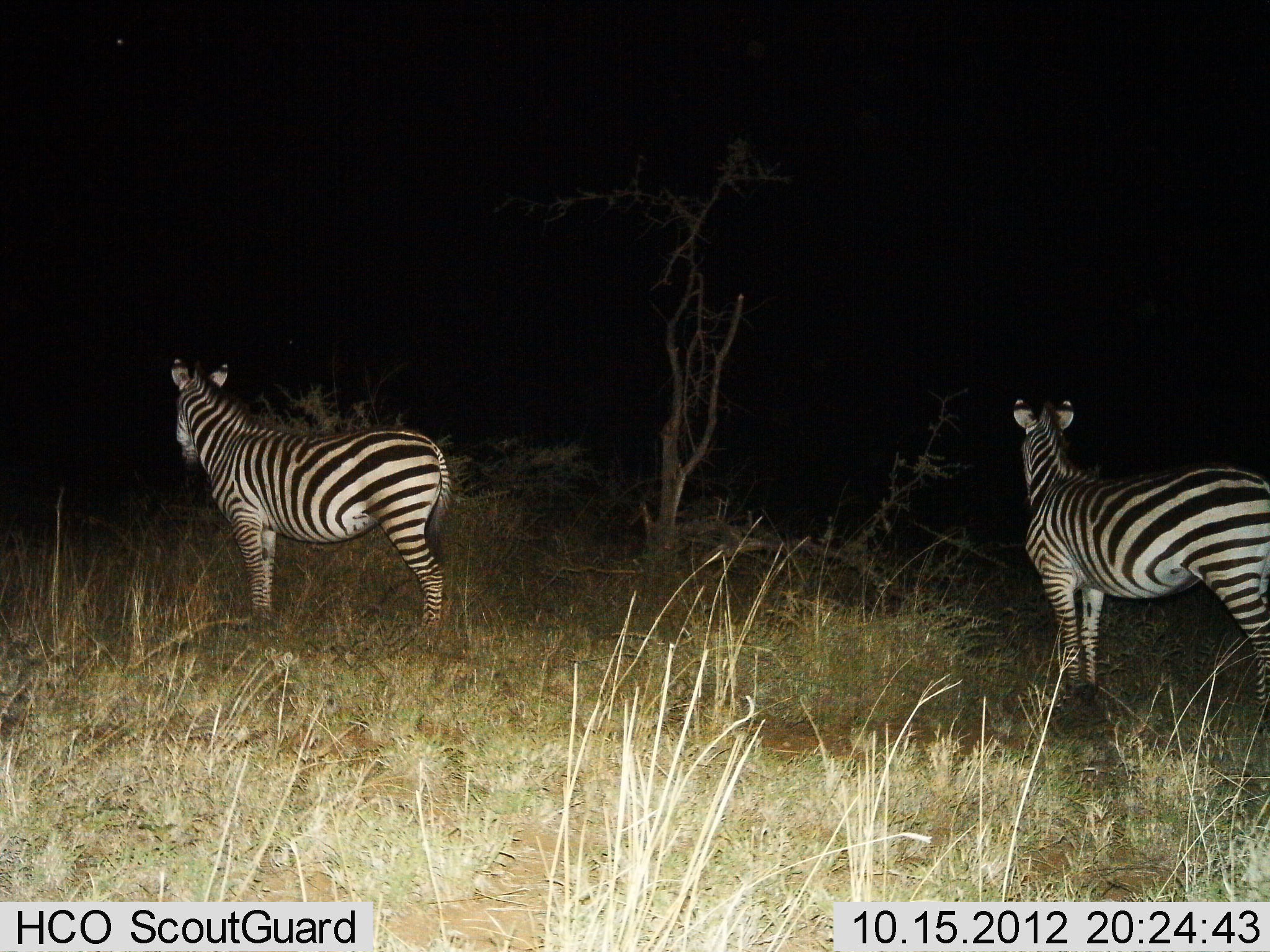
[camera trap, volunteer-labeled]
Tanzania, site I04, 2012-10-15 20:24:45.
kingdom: Animalia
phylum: Chordata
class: Mammalia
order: Perissodactyla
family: Equidae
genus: Equus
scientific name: Equus quagga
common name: plains zebra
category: zebra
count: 2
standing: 100%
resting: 0%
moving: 0%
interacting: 0%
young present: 0%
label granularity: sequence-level